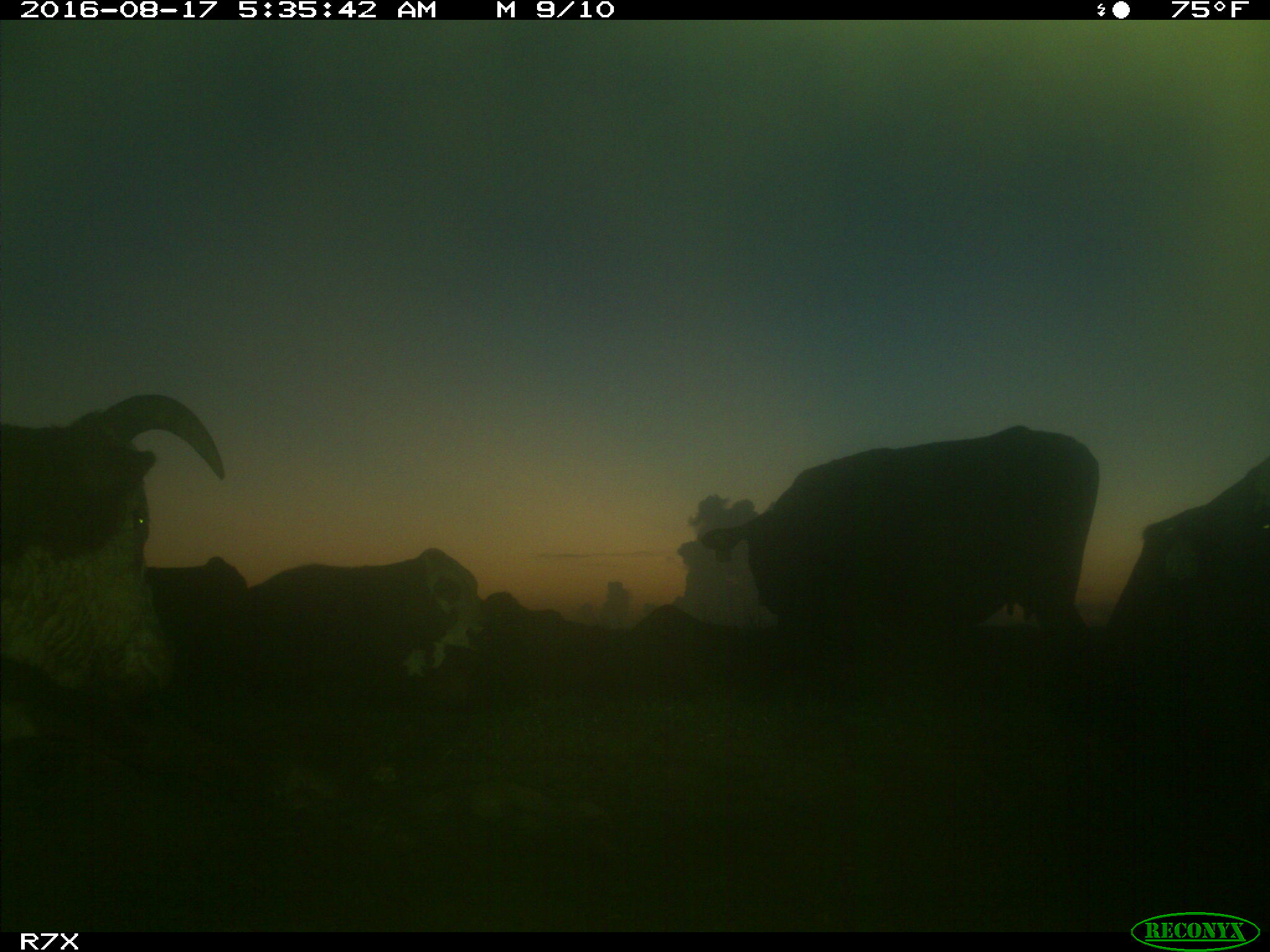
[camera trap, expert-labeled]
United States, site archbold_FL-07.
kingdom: Animalia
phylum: Chordata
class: Mammalia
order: Artiodactyla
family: Bovidae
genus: Bos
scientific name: Bos taurus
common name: domestic cow